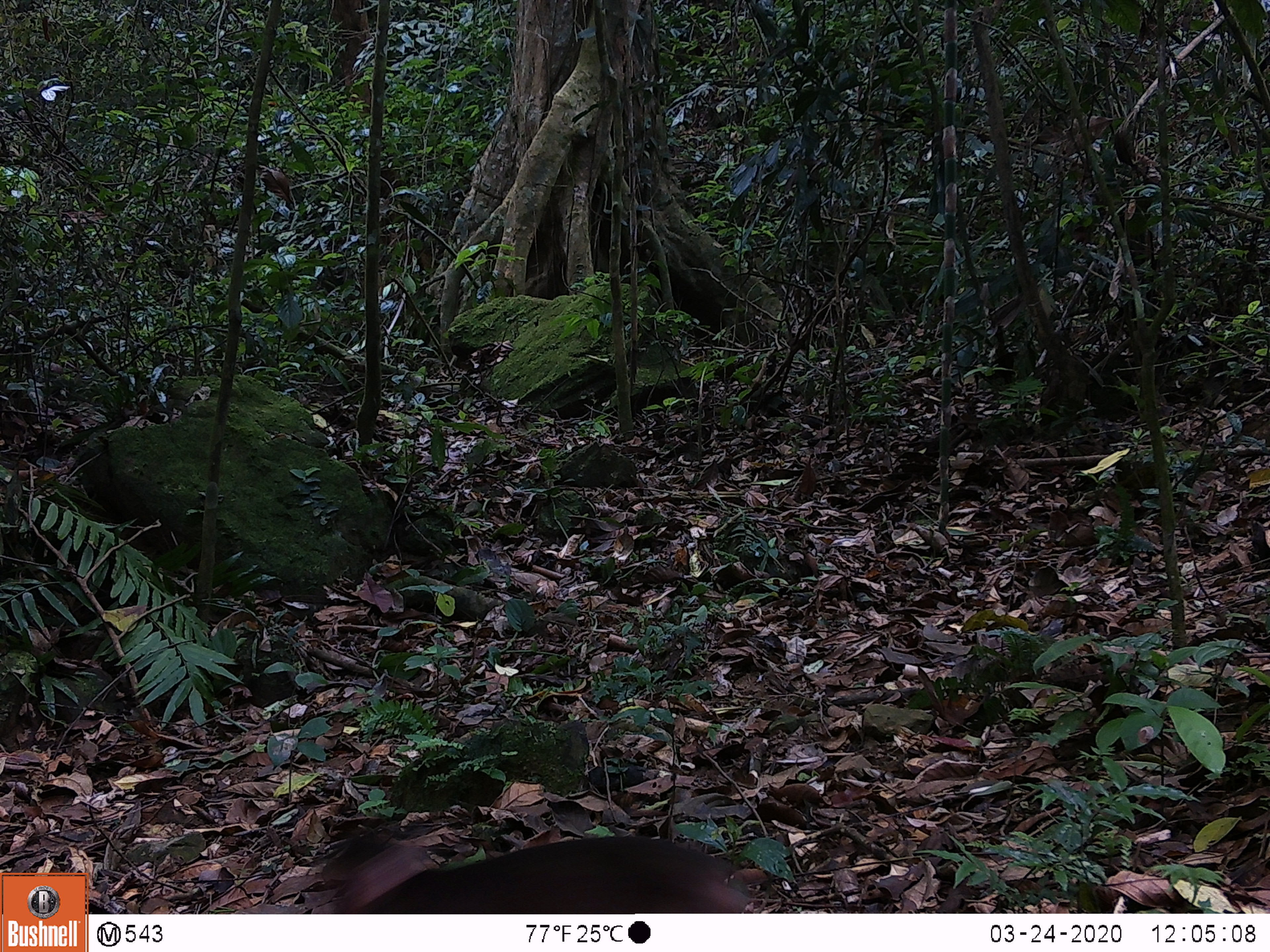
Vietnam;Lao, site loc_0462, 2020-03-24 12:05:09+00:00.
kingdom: Animalia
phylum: Chordata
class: Mammalia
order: Primates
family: Cercopithecidae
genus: Macaca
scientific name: Macaca arctoides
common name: stump-tailed macaque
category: stump tailed macaque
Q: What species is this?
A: Stump tailed macaque (stump-tailed macaque) (Macaca arctoides).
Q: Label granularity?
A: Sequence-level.